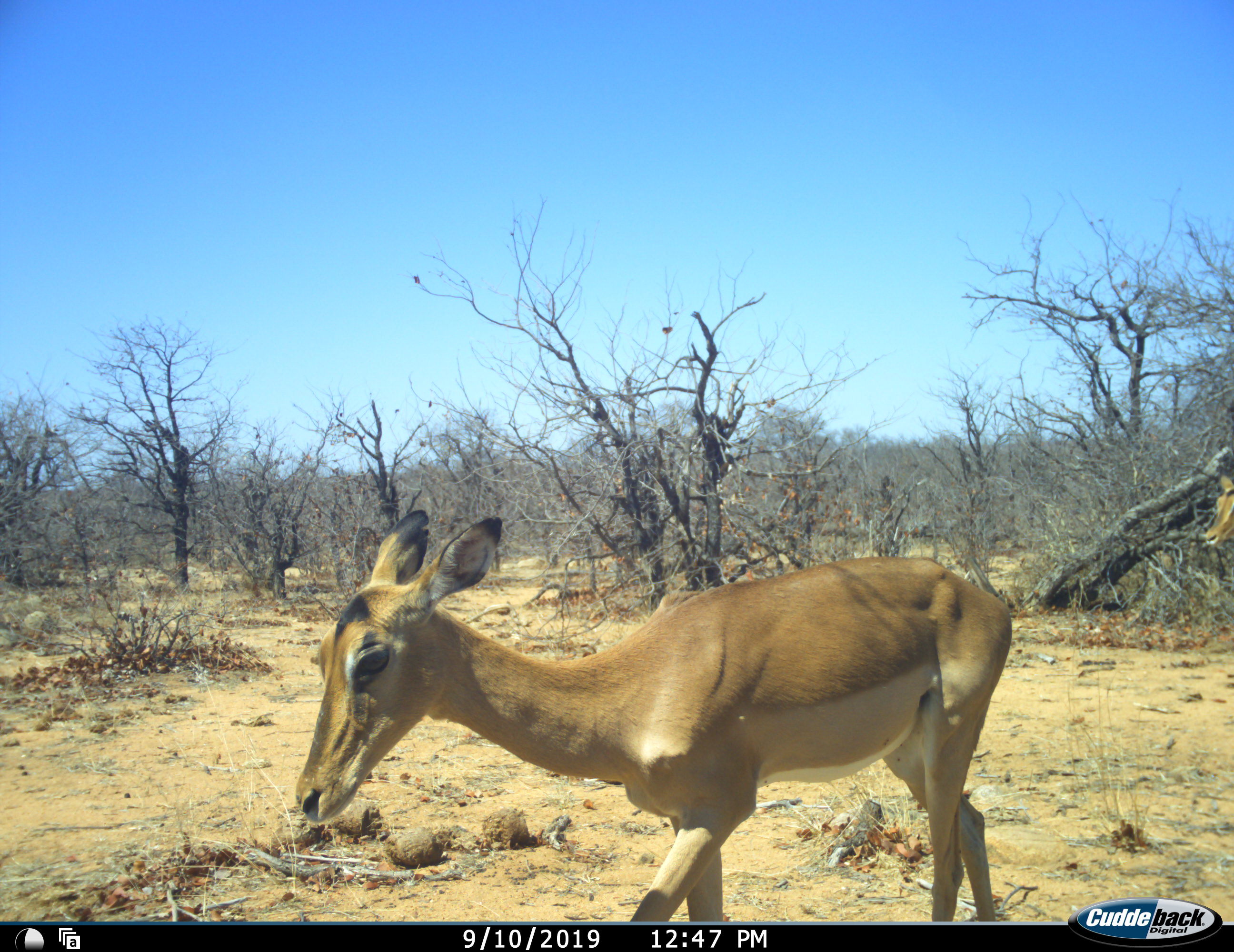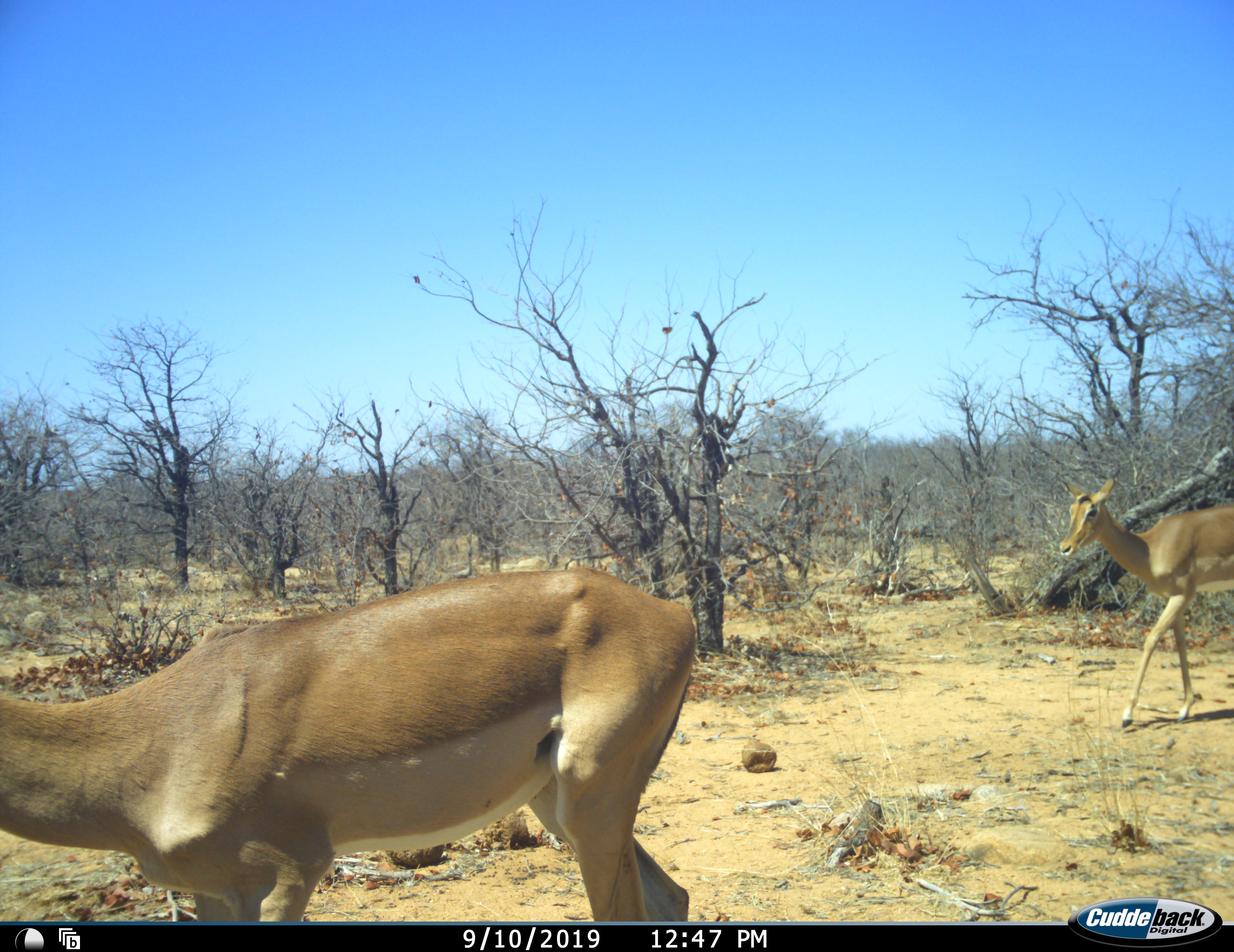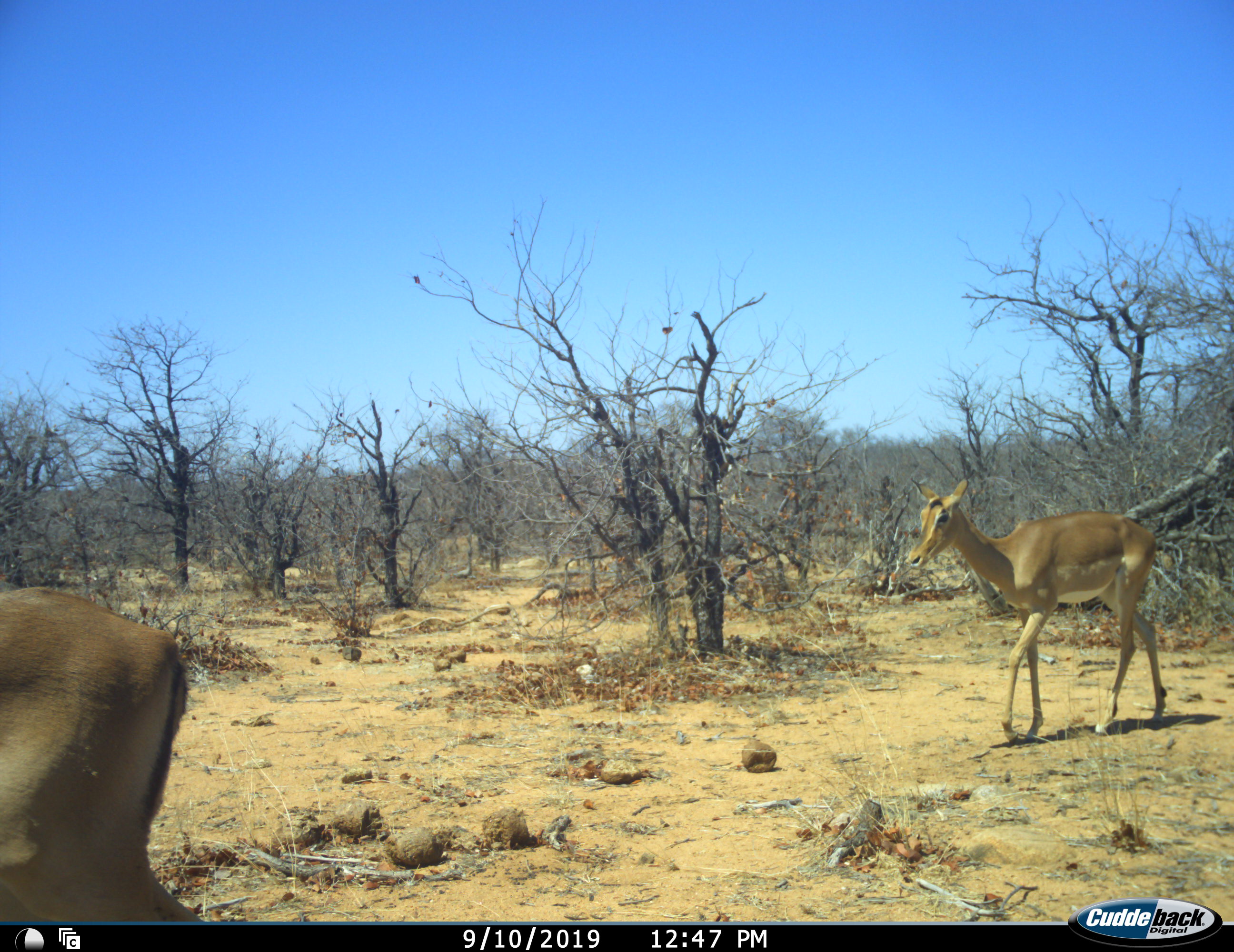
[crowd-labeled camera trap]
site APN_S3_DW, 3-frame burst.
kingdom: Animalia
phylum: Chordata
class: Mammalia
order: Artiodactyla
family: Bovidae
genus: Aepyceros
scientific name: Aepyceros melampus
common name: impala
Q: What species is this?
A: Impala (Aepyceros melampus).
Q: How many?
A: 2.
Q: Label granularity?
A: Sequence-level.